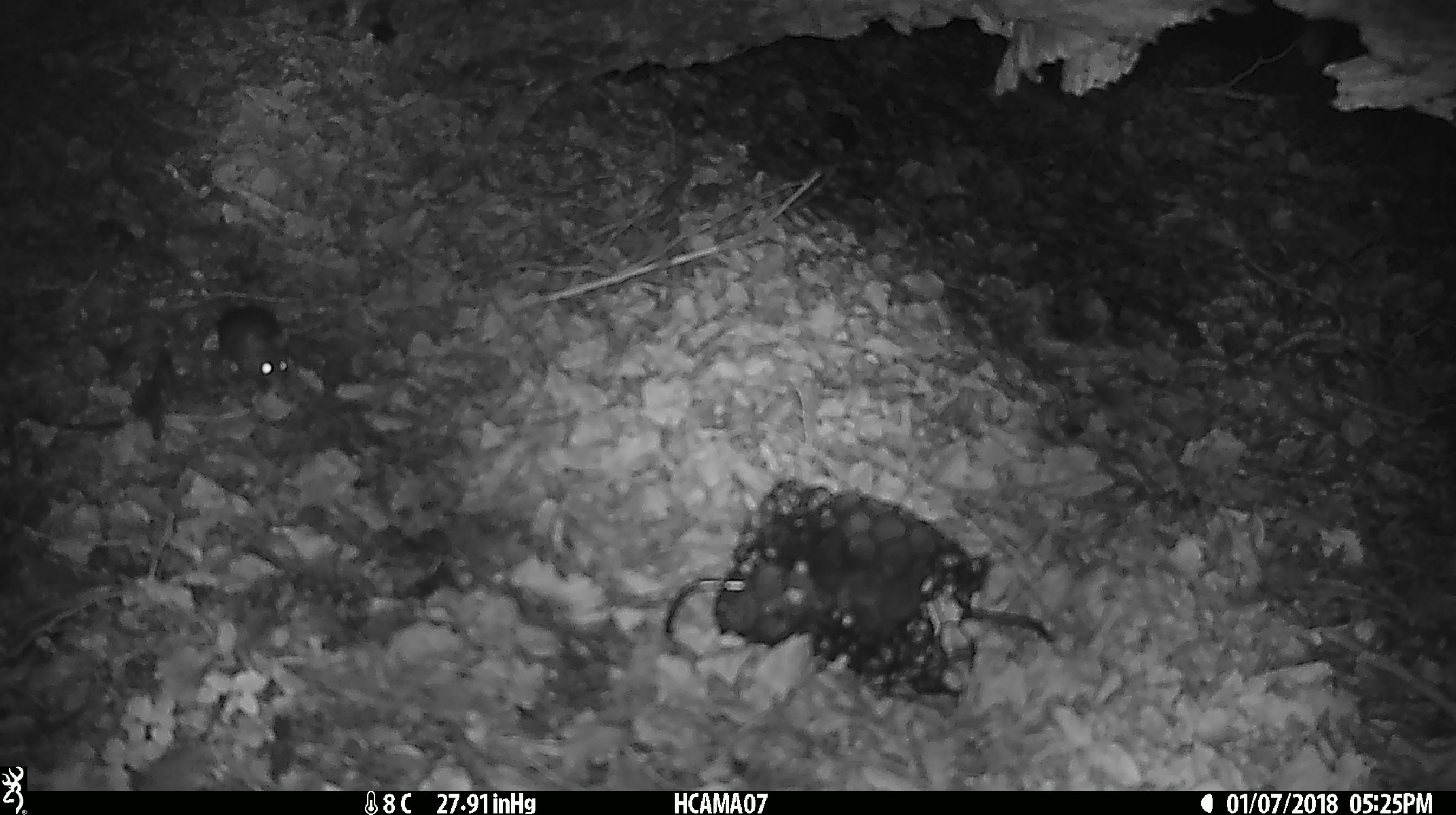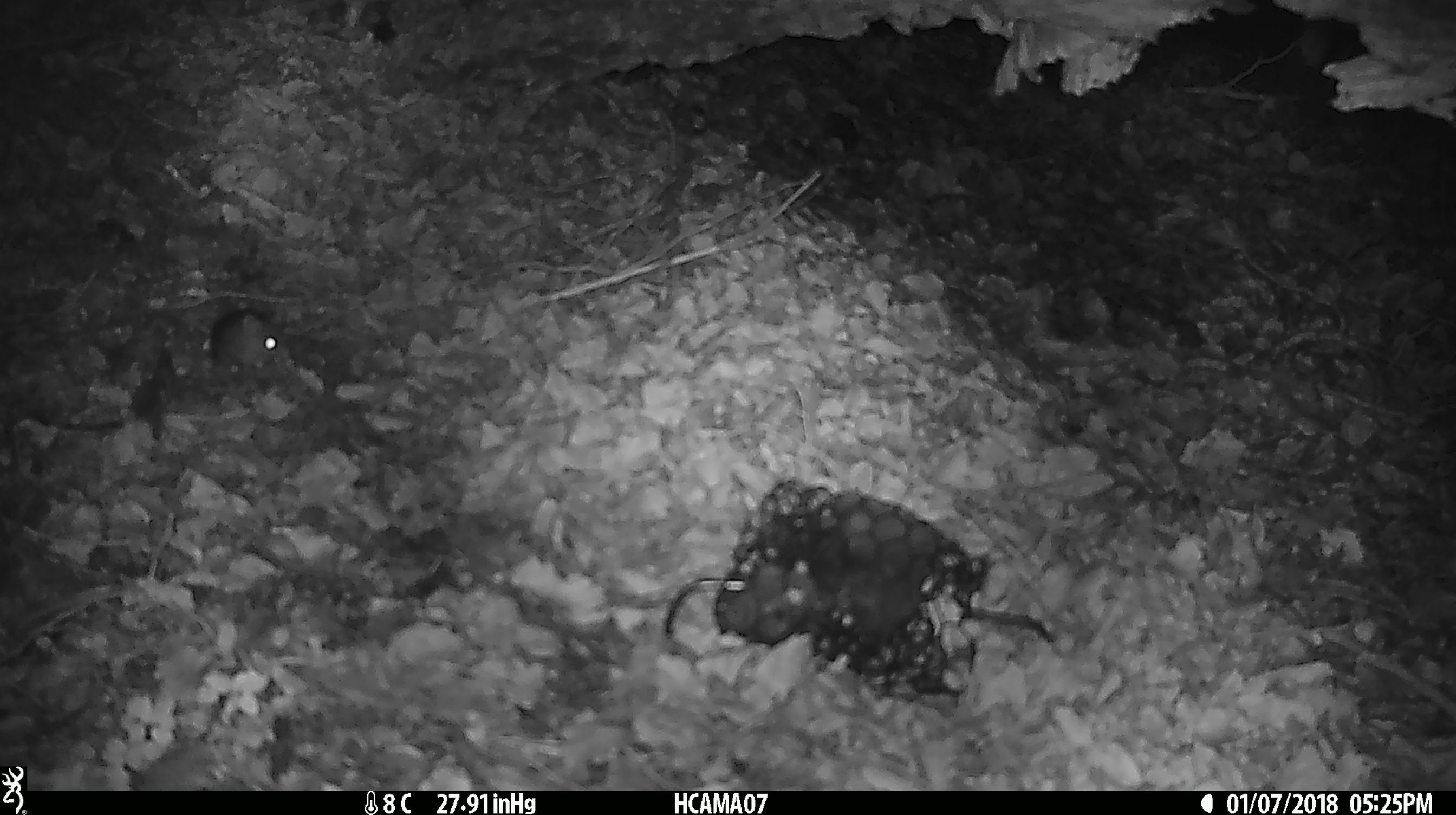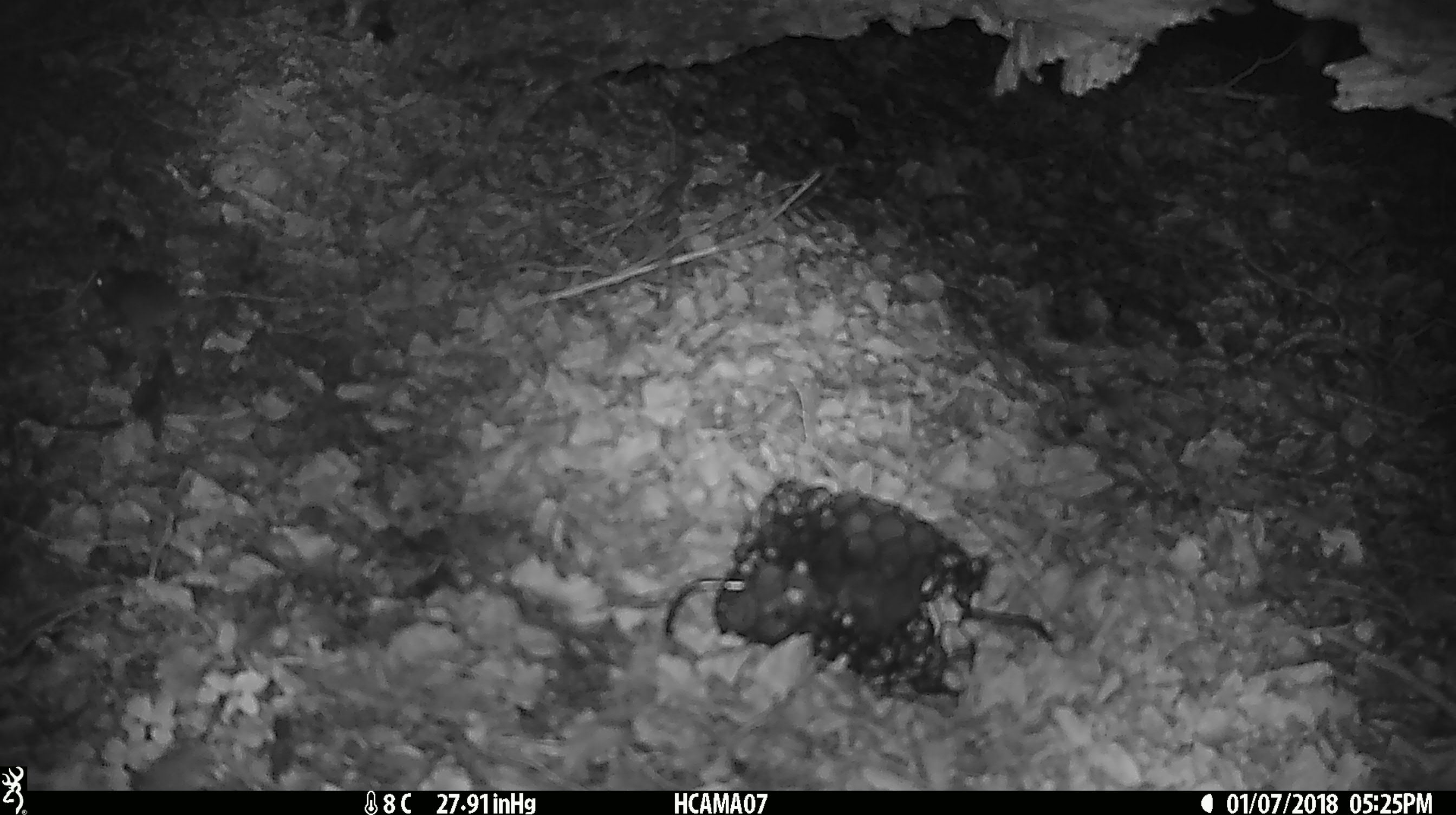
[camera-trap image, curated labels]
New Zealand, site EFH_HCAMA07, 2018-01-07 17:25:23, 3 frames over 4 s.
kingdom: Animalia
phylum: Chordata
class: Mammalia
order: Rodentia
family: Muridae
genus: Mus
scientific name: Mus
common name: mouse